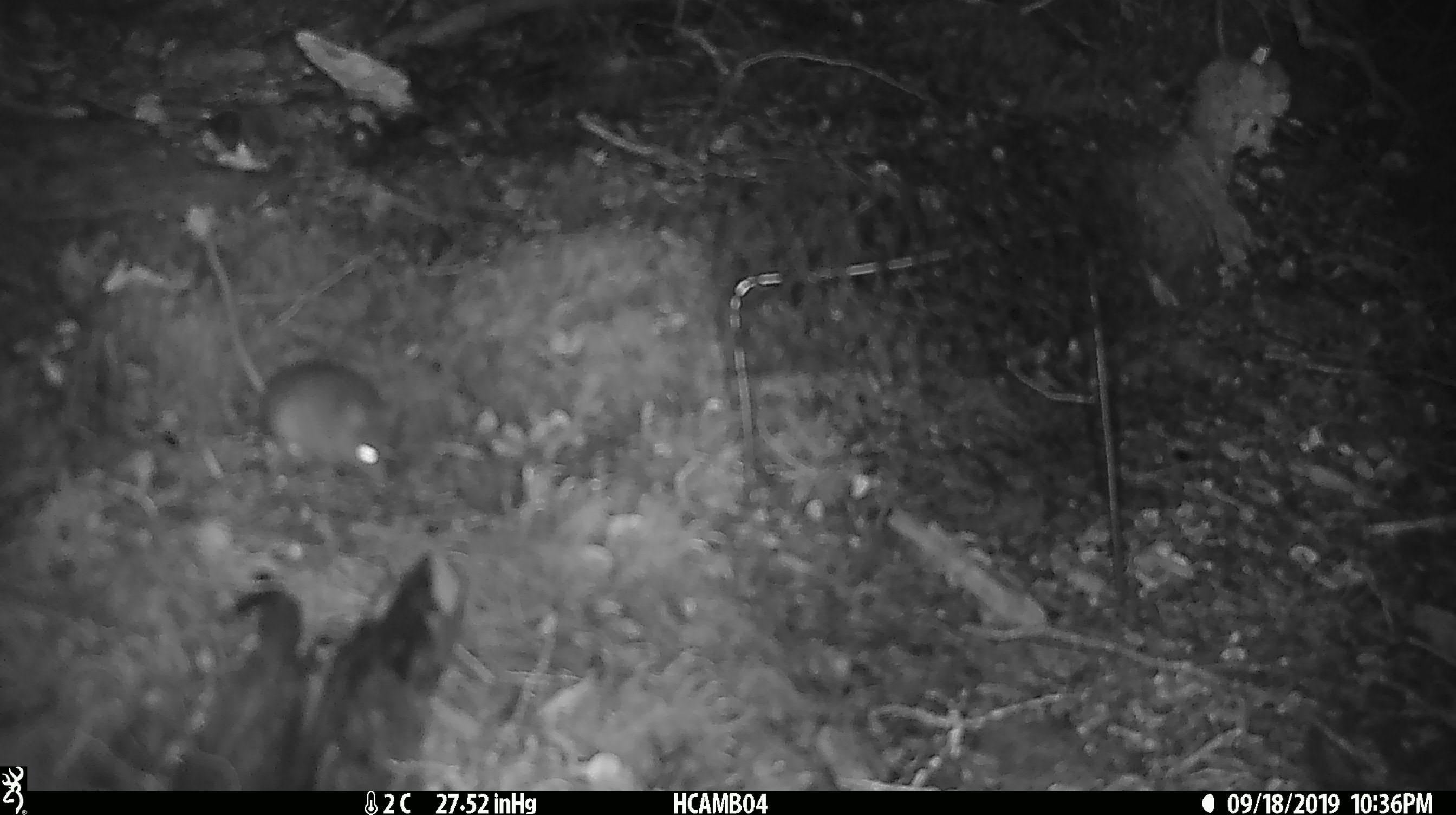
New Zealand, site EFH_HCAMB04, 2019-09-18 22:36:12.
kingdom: Animalia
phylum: Chordata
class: Mammalia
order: Rodentia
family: Muridae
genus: Mus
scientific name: Mus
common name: mouse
Mouse (Mus).